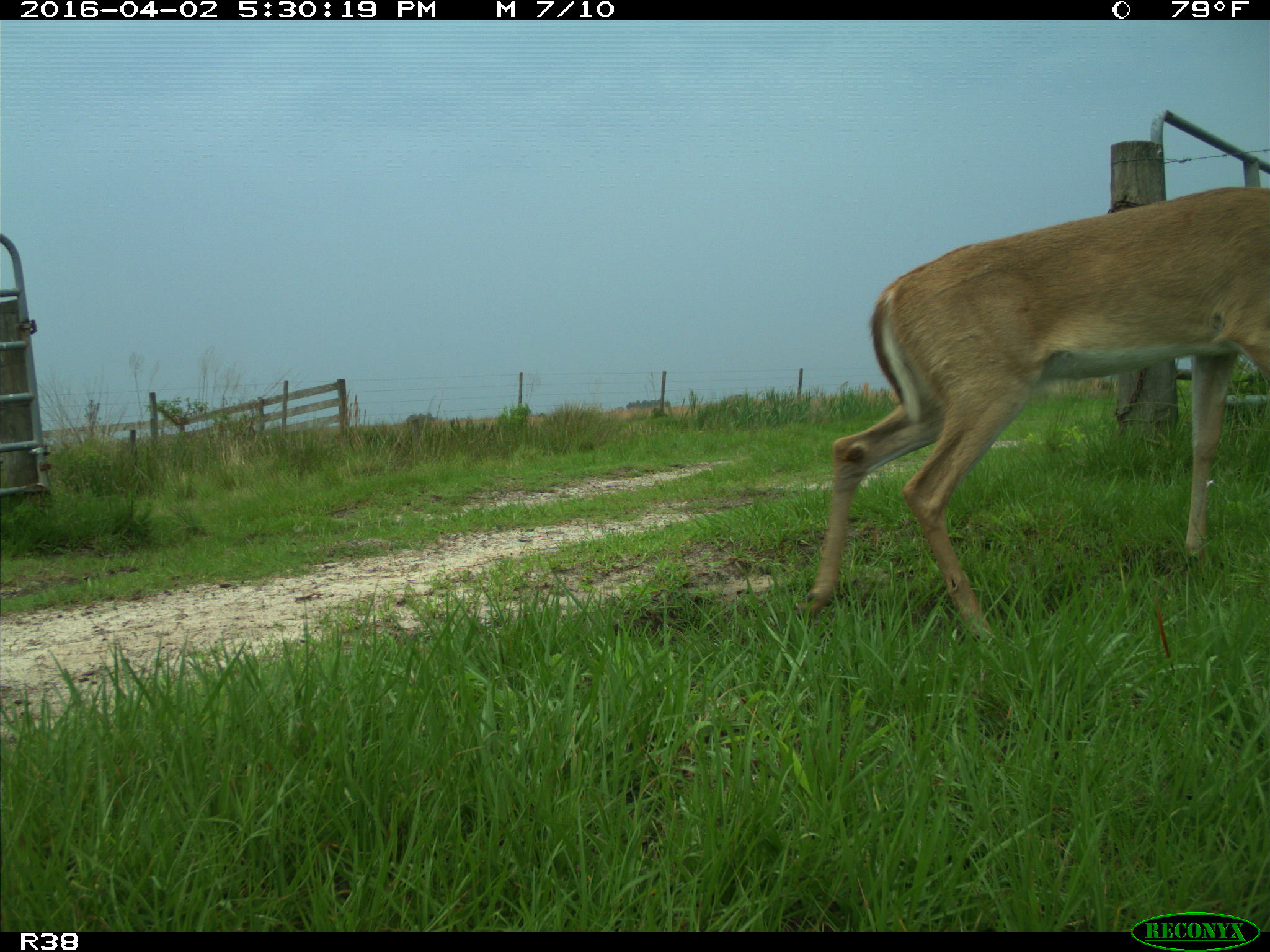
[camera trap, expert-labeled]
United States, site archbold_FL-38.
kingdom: Animalia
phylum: Chordata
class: Mammalia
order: Artiodactyla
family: Cervidae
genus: Odocoileus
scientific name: Odocoileus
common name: deer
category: unidentified deer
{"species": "unidentified deer (deer) (Odocoileus)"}